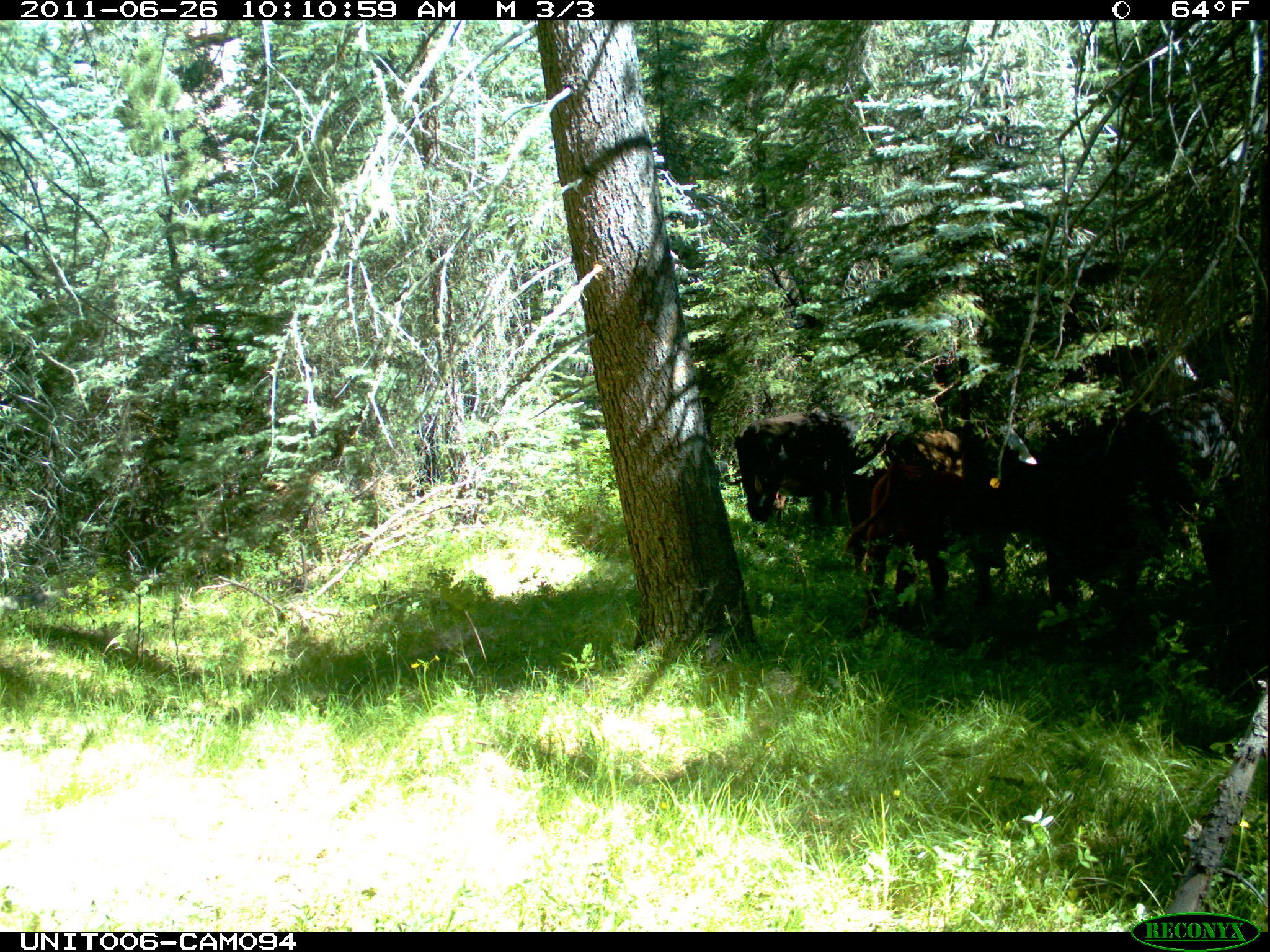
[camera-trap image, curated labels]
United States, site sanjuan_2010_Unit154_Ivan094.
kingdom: Animalia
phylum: Chordata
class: Mammalia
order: Artiodactyla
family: Bovidae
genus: Bos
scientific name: Bos taurus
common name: domestic cow